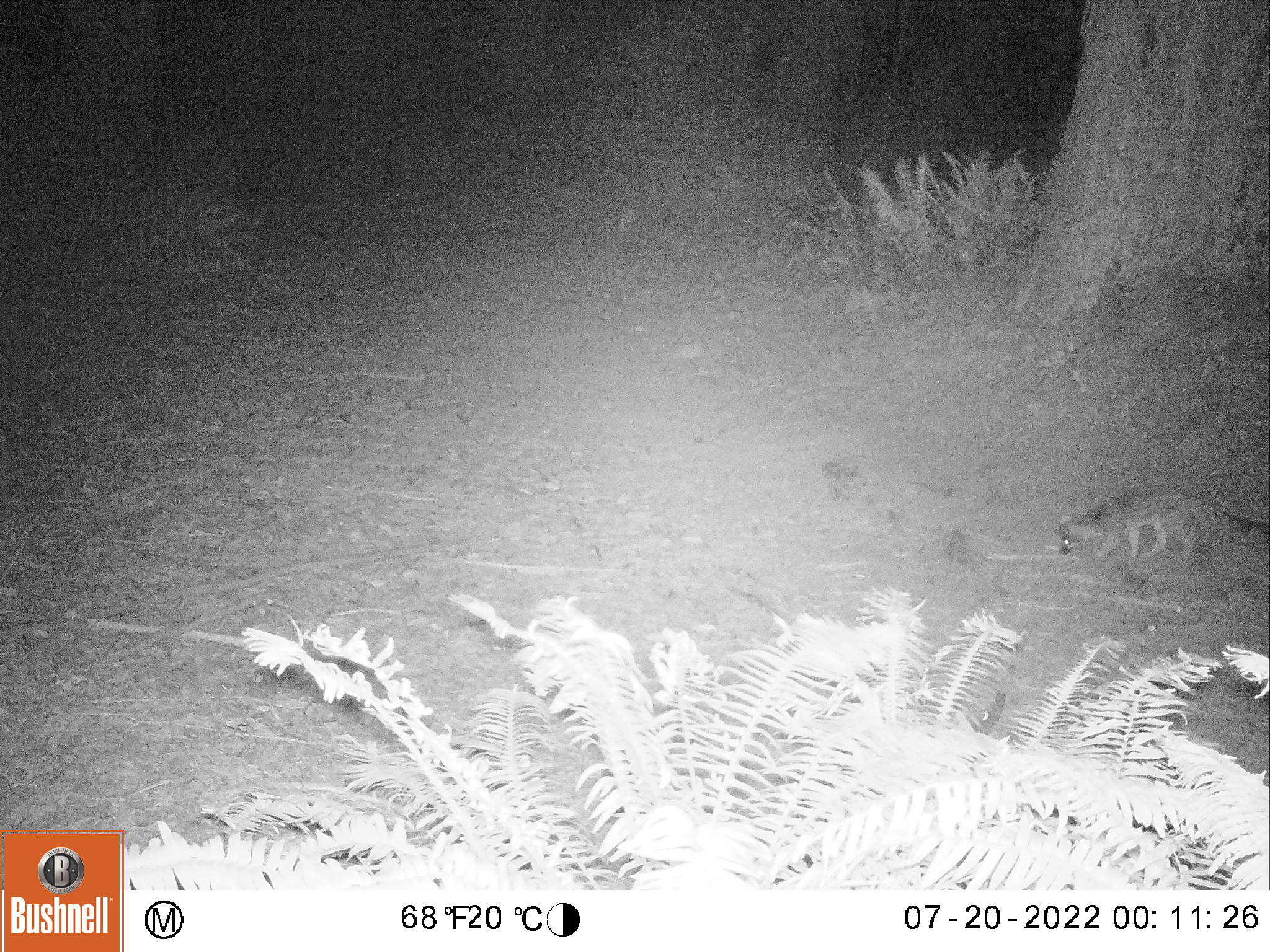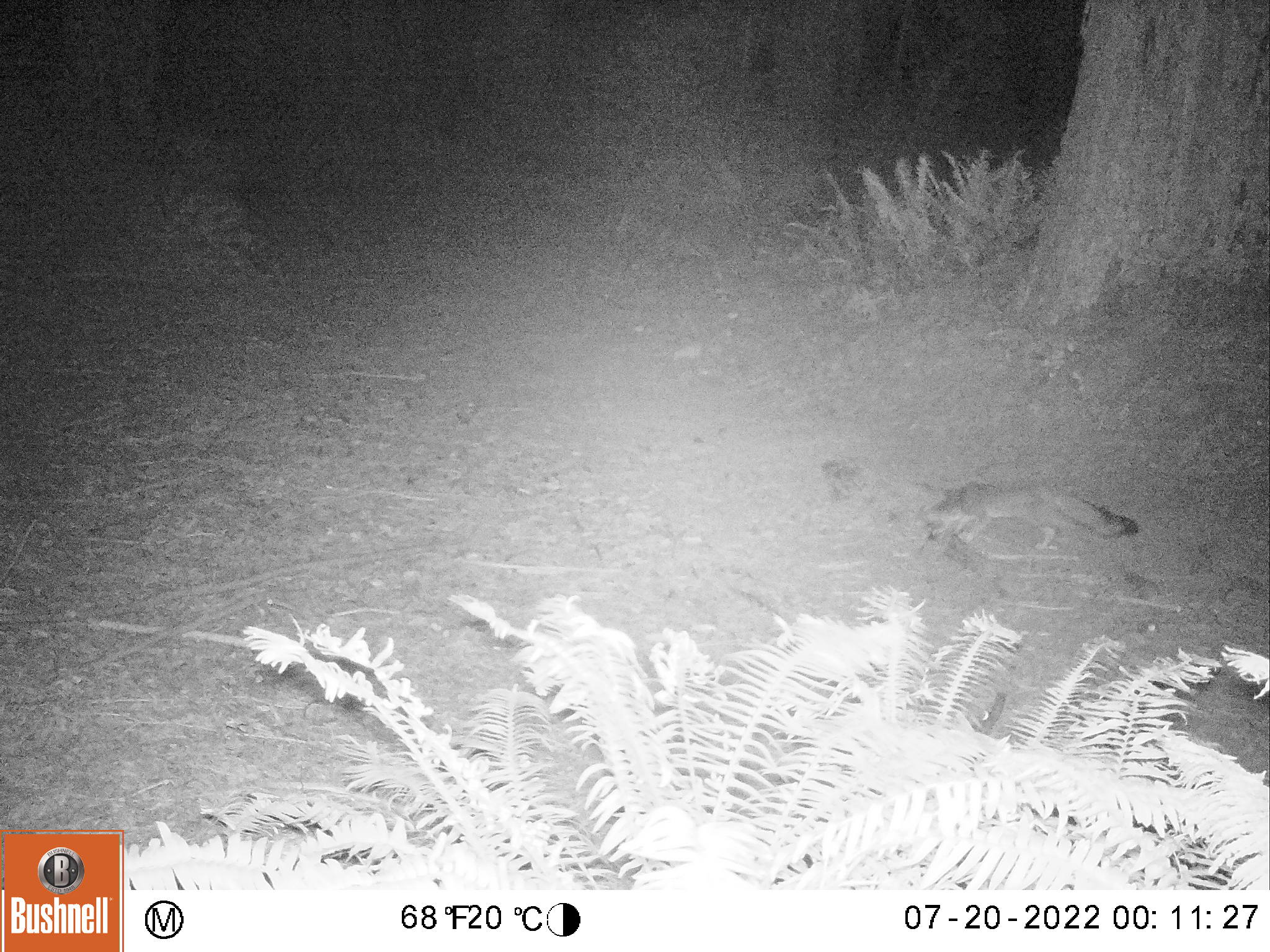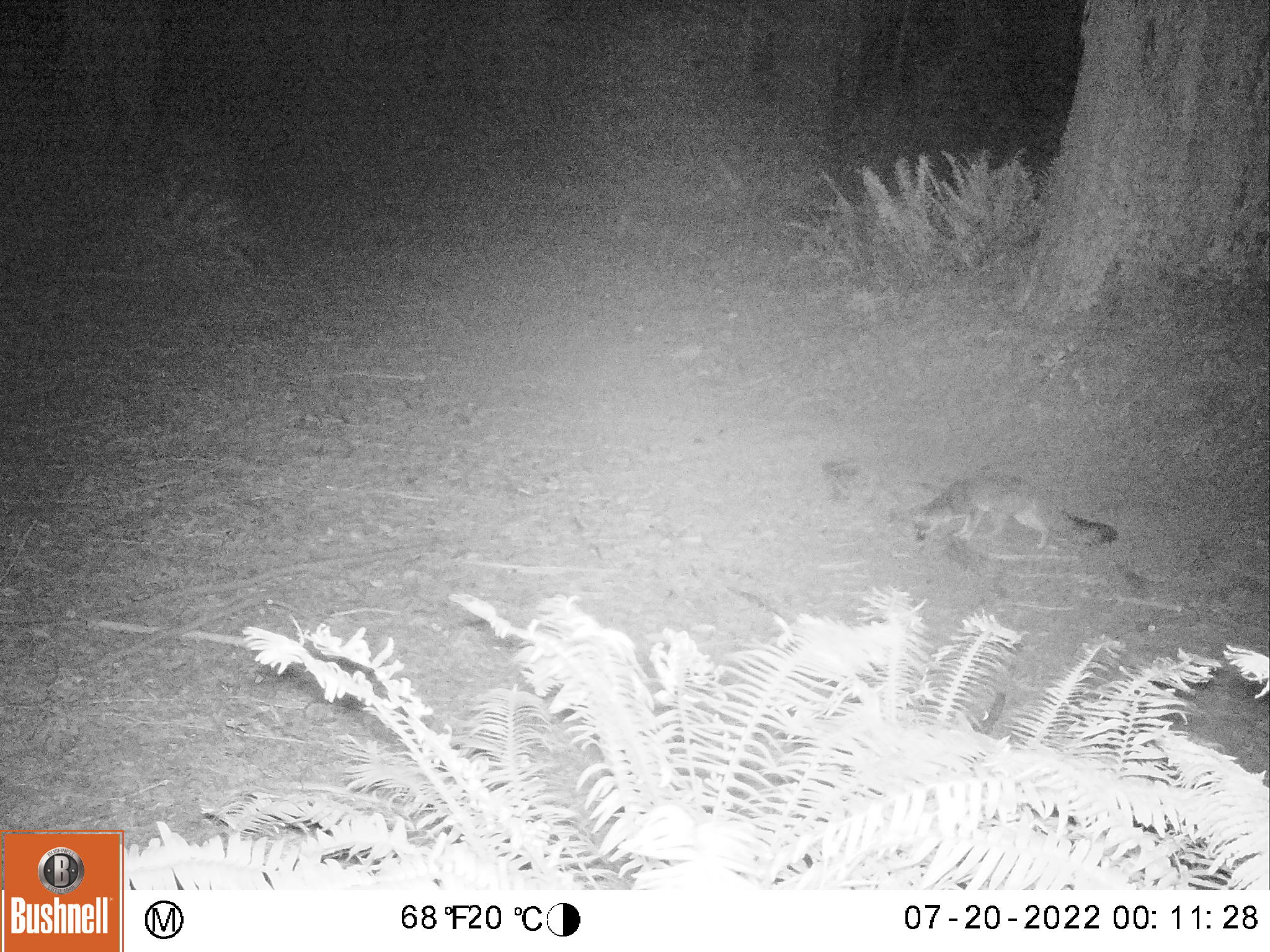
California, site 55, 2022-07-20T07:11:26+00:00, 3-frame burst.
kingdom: Animalia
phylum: Chordata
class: Mammalia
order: Carnivora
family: Canidae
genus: Urocyon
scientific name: Urocyon cinereoargenteus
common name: gray fox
Gray fox (Urocyon cinereoargenteus).